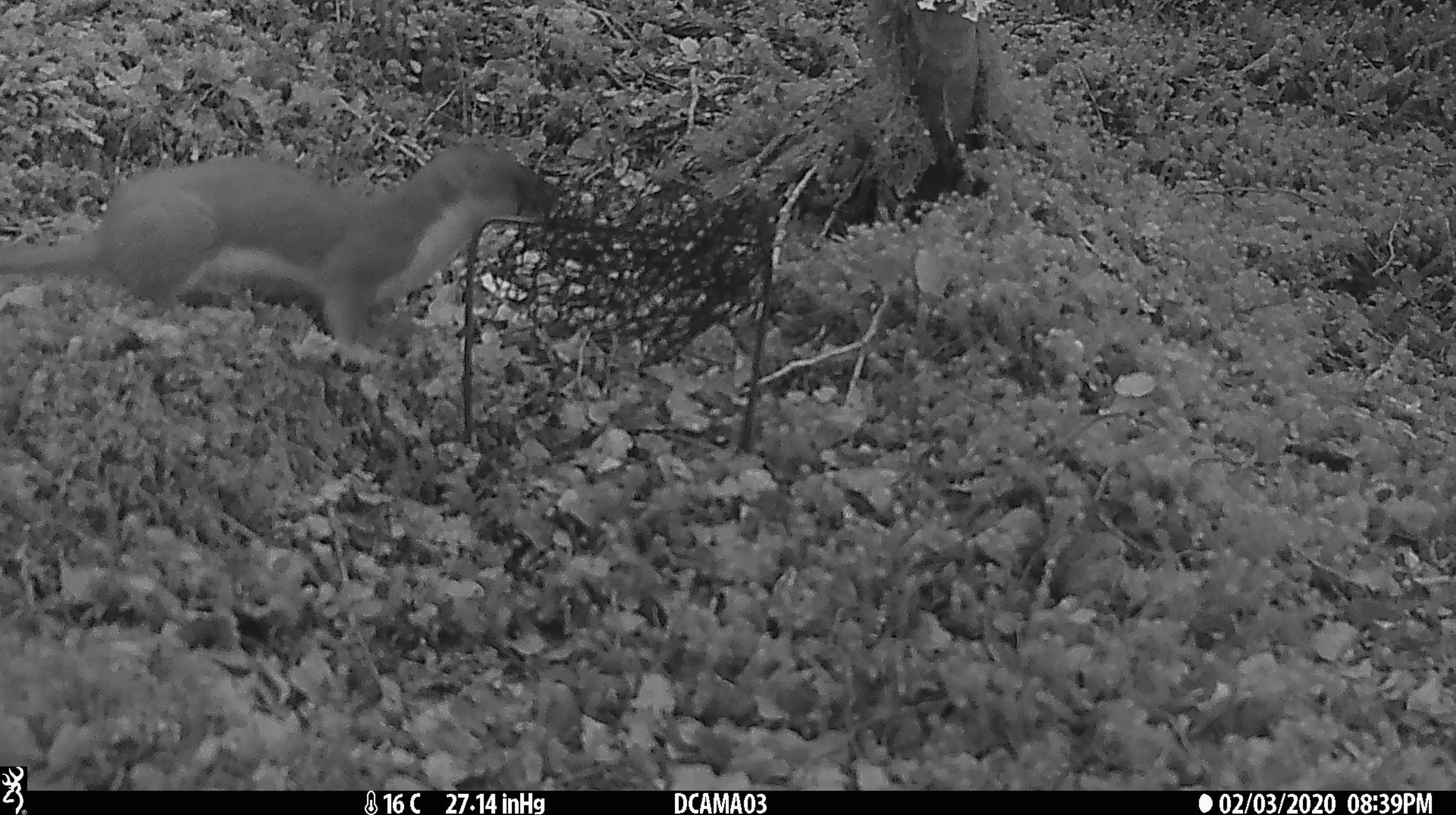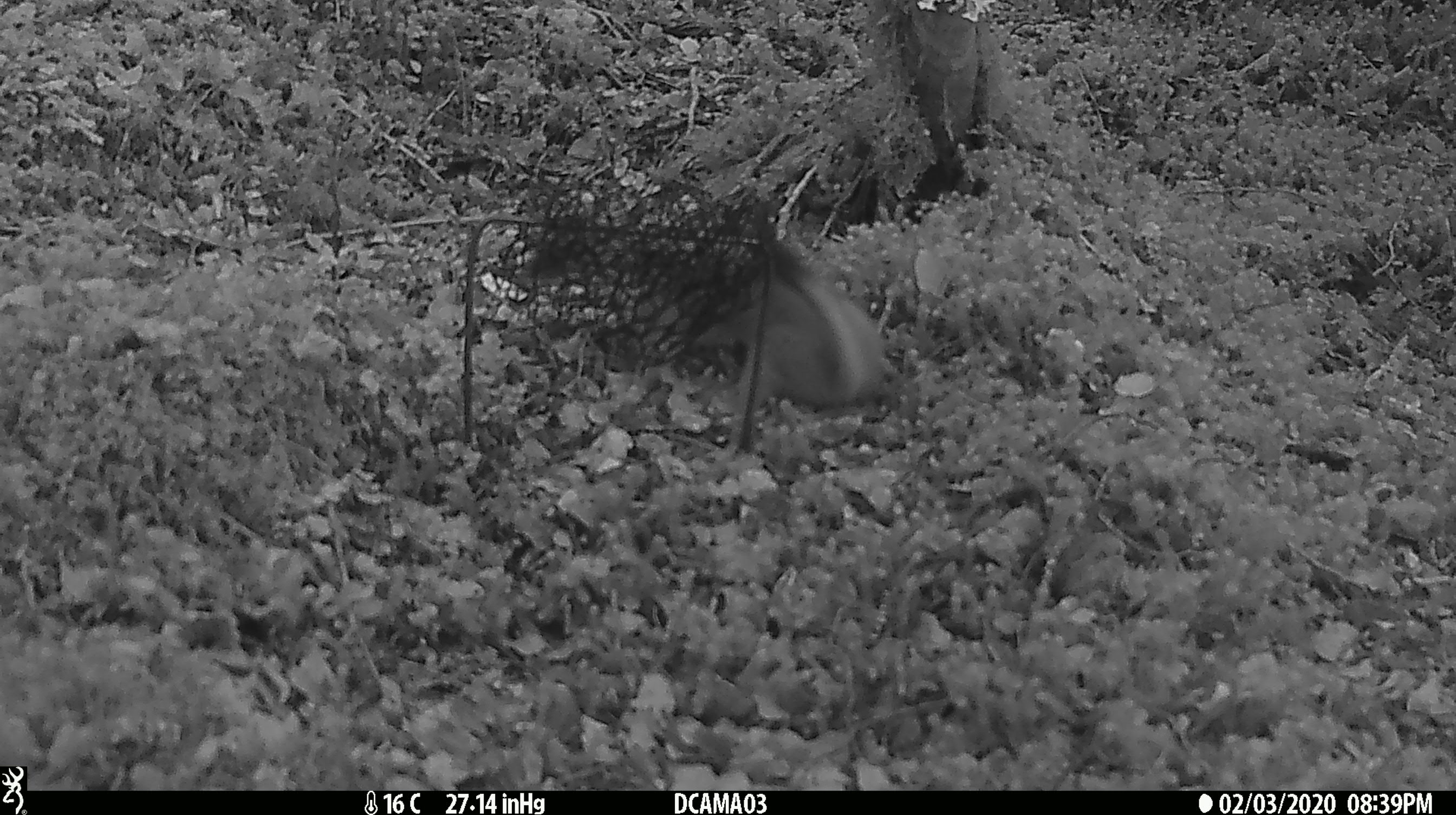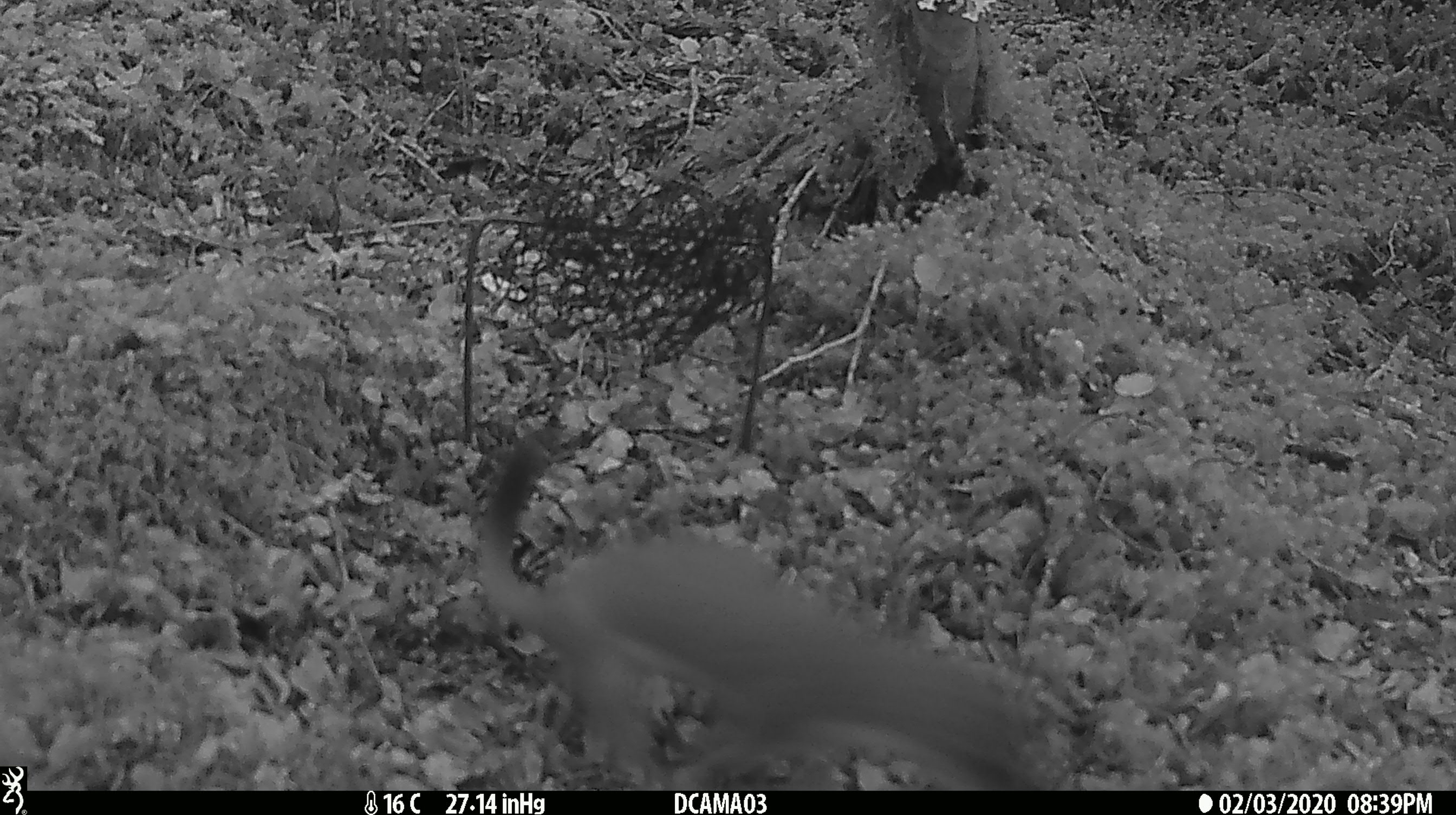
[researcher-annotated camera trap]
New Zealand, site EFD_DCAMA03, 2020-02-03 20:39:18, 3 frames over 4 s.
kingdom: Animalia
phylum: Chordata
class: Mammalia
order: Carnivora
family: Mustelidae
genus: Mustela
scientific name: Mustela erminea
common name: stoat